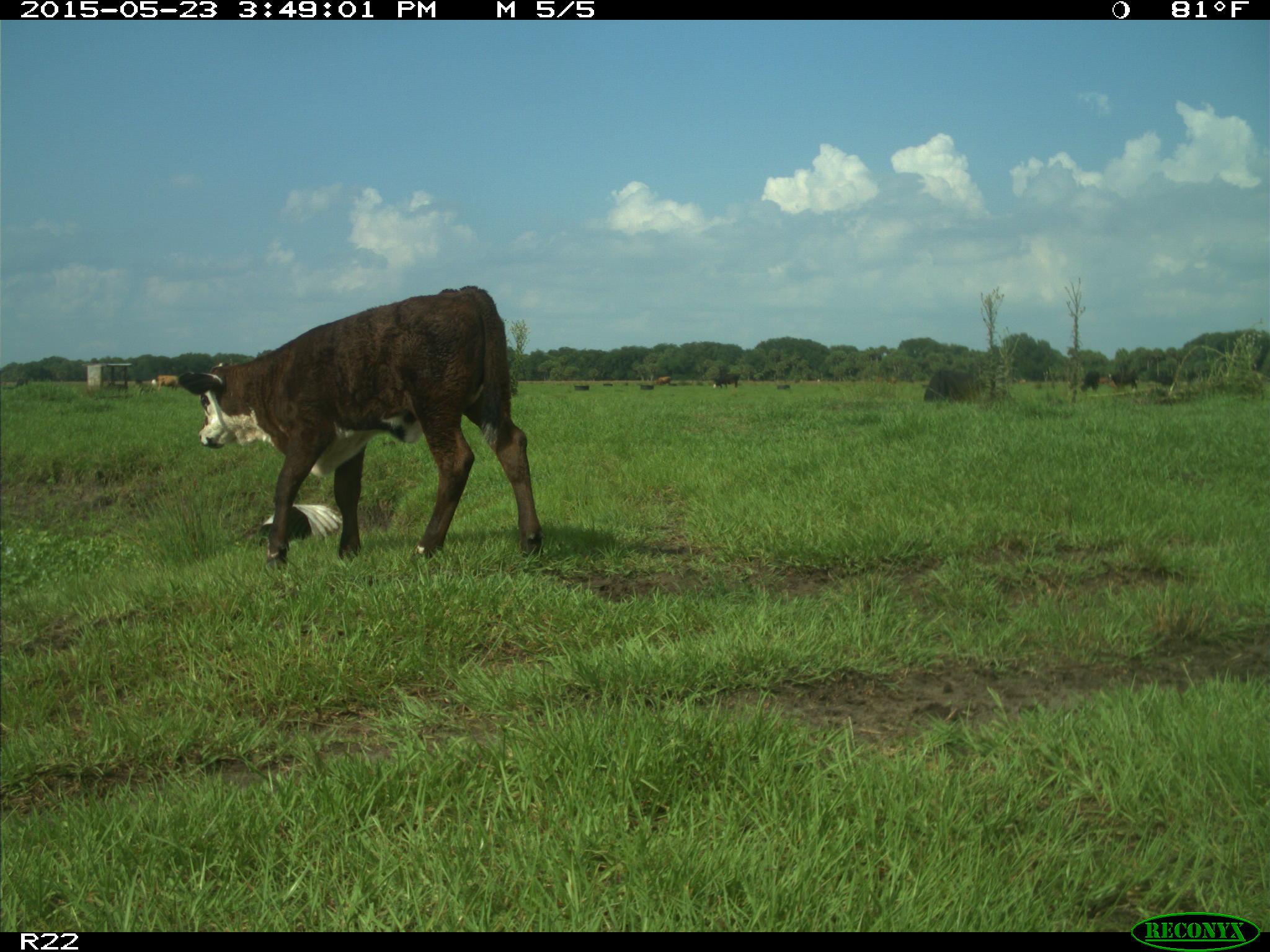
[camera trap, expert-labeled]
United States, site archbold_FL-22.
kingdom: Animalia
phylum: Chordata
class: Mammalia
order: Artiodactyla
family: Bovidae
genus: Bos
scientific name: Bos taurus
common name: domestic cow